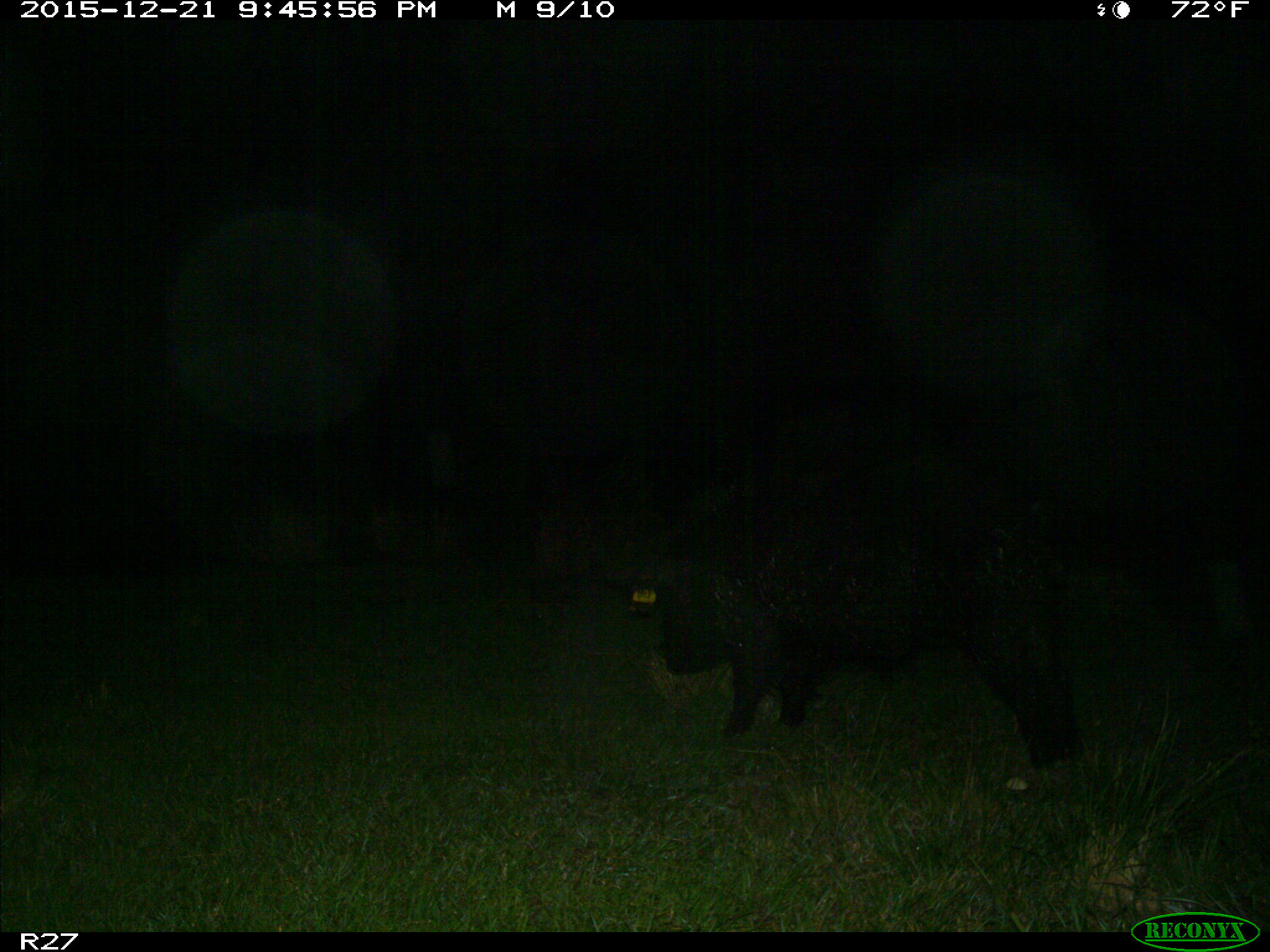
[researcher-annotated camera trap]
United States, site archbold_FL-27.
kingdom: Animalia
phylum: Chordata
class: Mammalia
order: Artiodactyla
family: Suidae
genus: Sus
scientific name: Sus scrofa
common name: wild boar